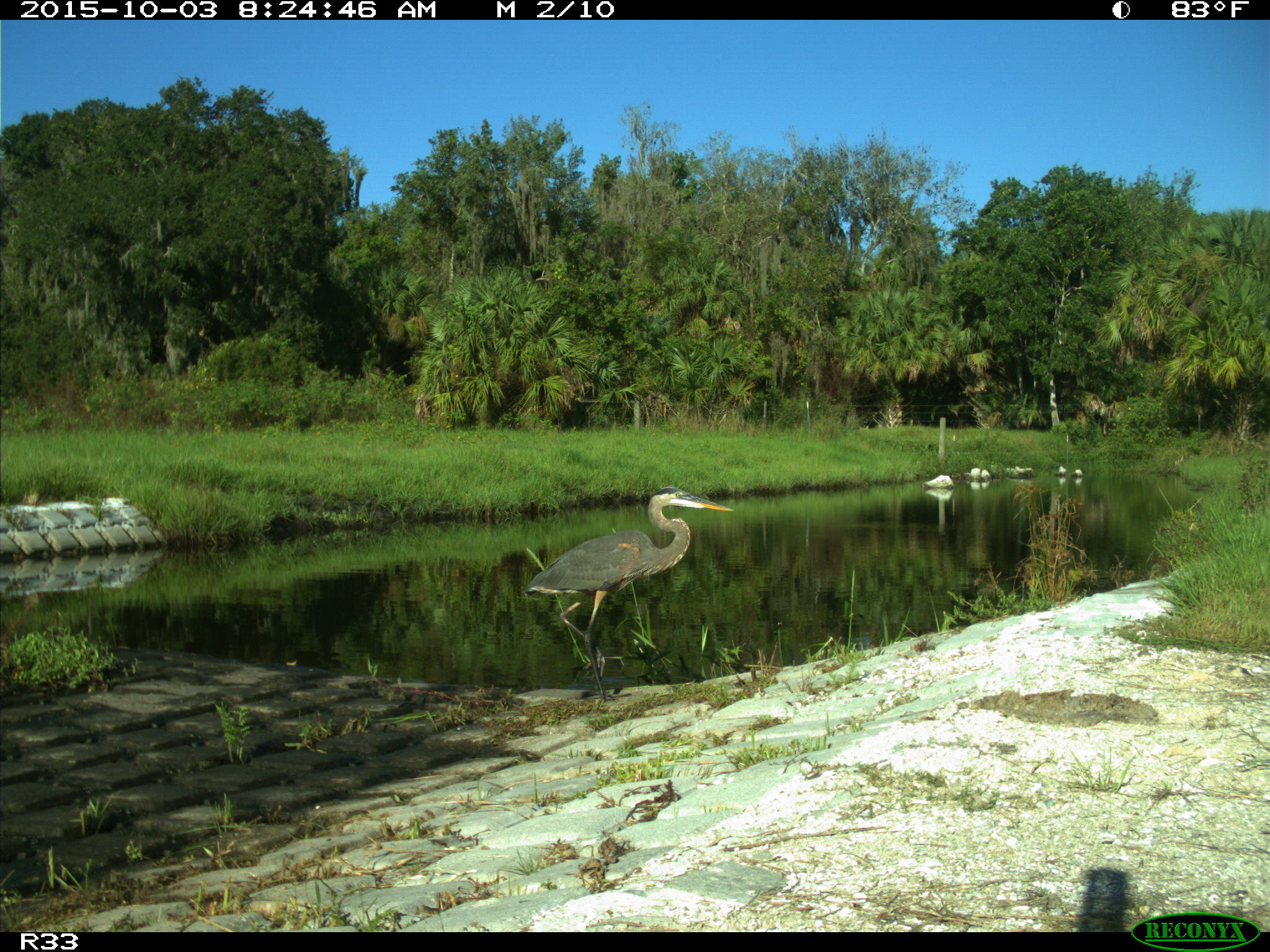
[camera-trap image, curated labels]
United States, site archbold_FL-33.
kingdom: Animalia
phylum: Chordata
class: Aves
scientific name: Aves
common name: birds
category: unidentified bird